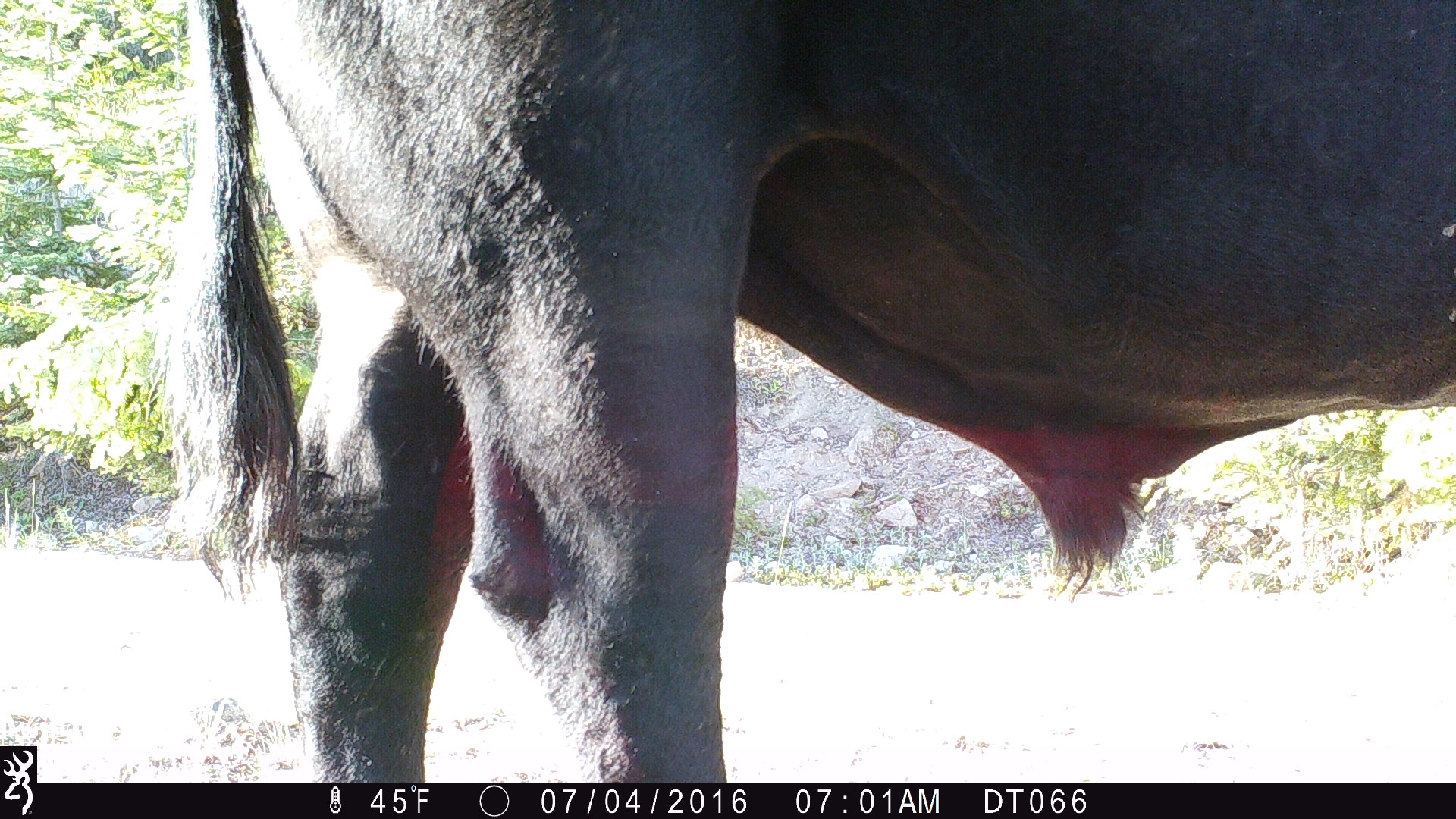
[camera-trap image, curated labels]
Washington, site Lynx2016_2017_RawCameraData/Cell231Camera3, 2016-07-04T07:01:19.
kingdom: Animalia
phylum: Chordata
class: Mammalia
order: Artiodactyla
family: Bovidae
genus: Bos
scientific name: Bos taurus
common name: domestic cattle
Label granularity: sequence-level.